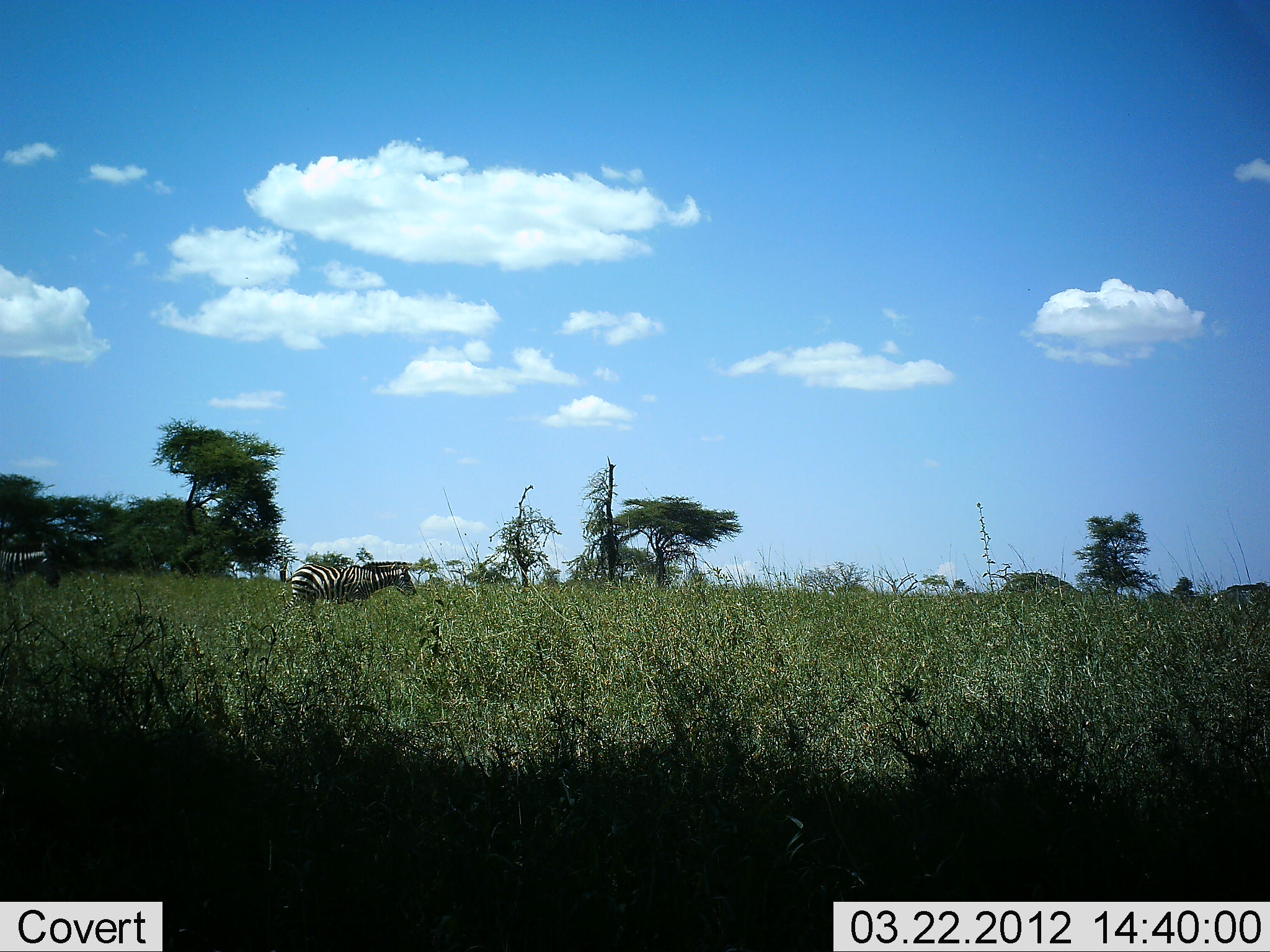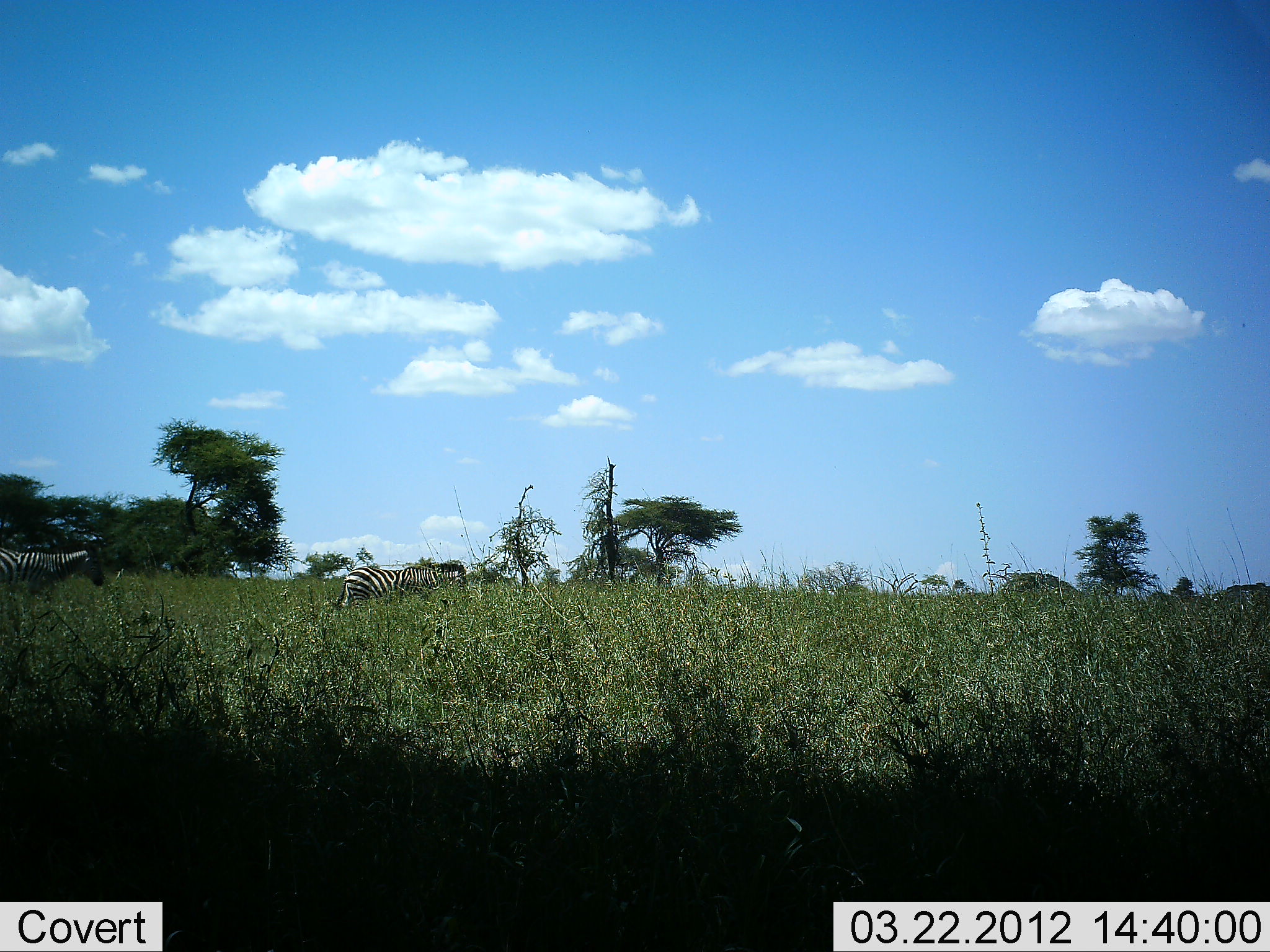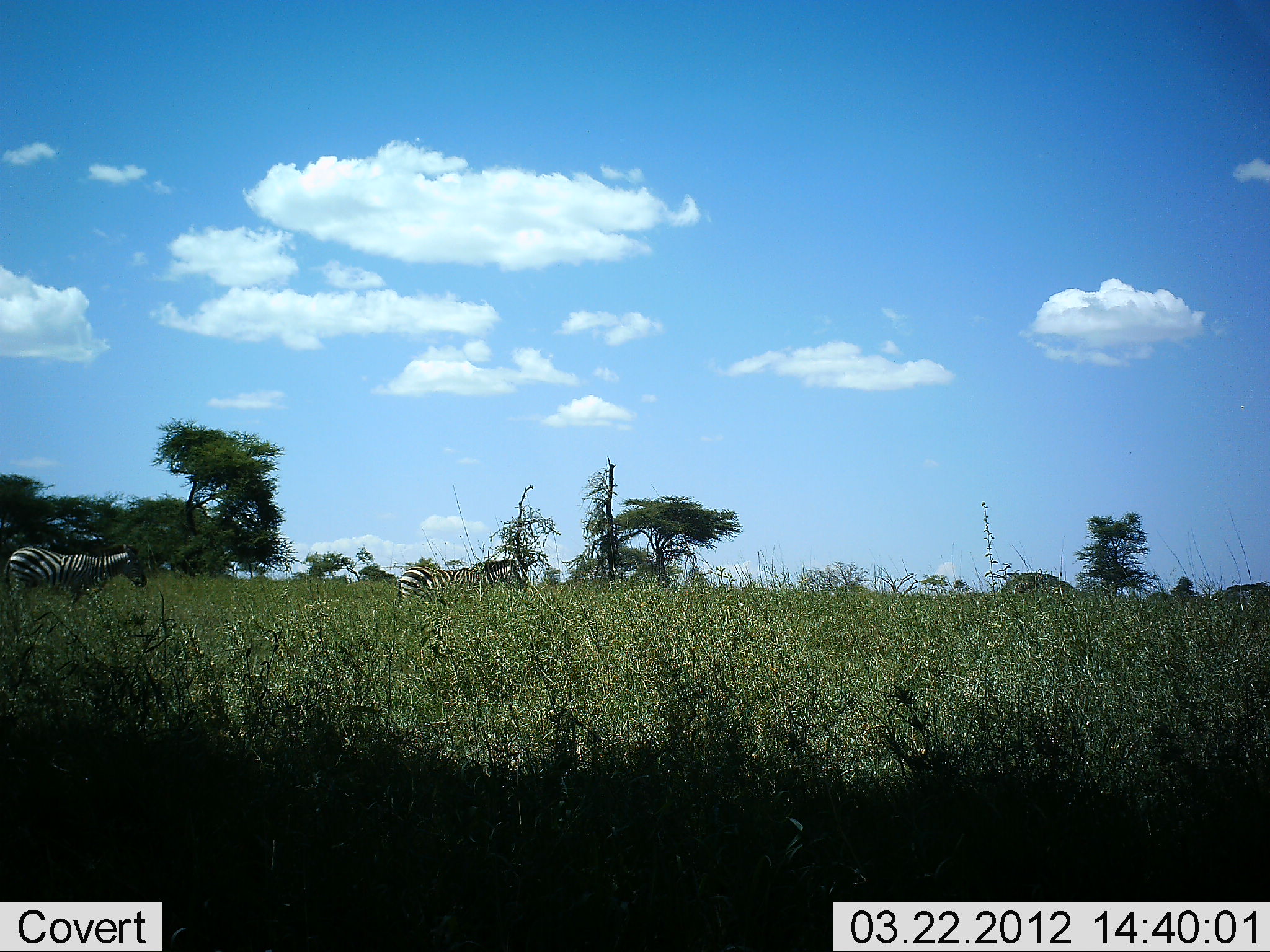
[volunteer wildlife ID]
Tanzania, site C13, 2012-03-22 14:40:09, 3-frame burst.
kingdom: Animalia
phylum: Chordata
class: Mammalia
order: Perissodactyla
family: Equidae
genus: Equus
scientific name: Equus quagga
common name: plains zebra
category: zebra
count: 2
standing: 0%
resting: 0%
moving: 100%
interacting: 0%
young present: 0%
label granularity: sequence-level